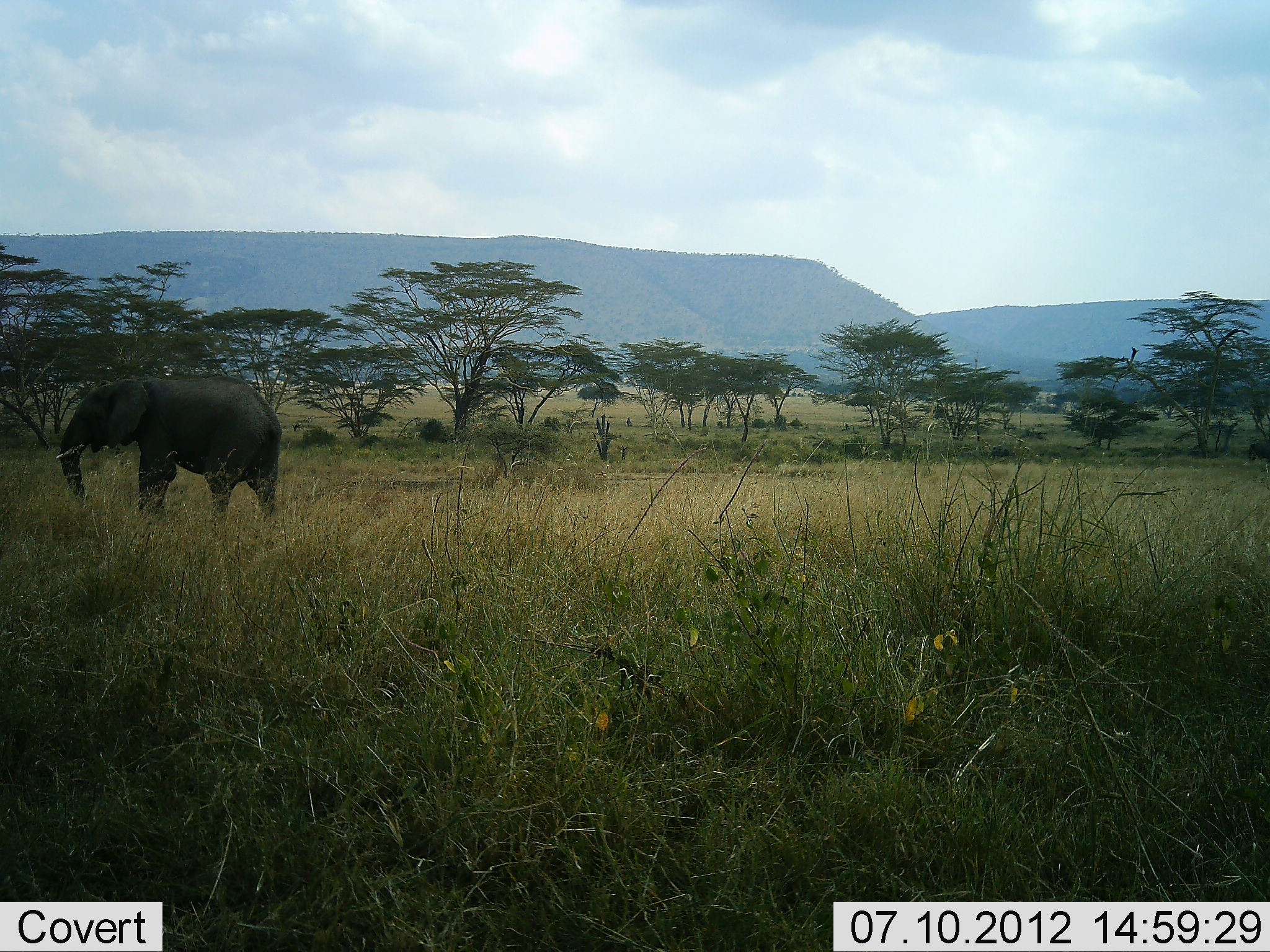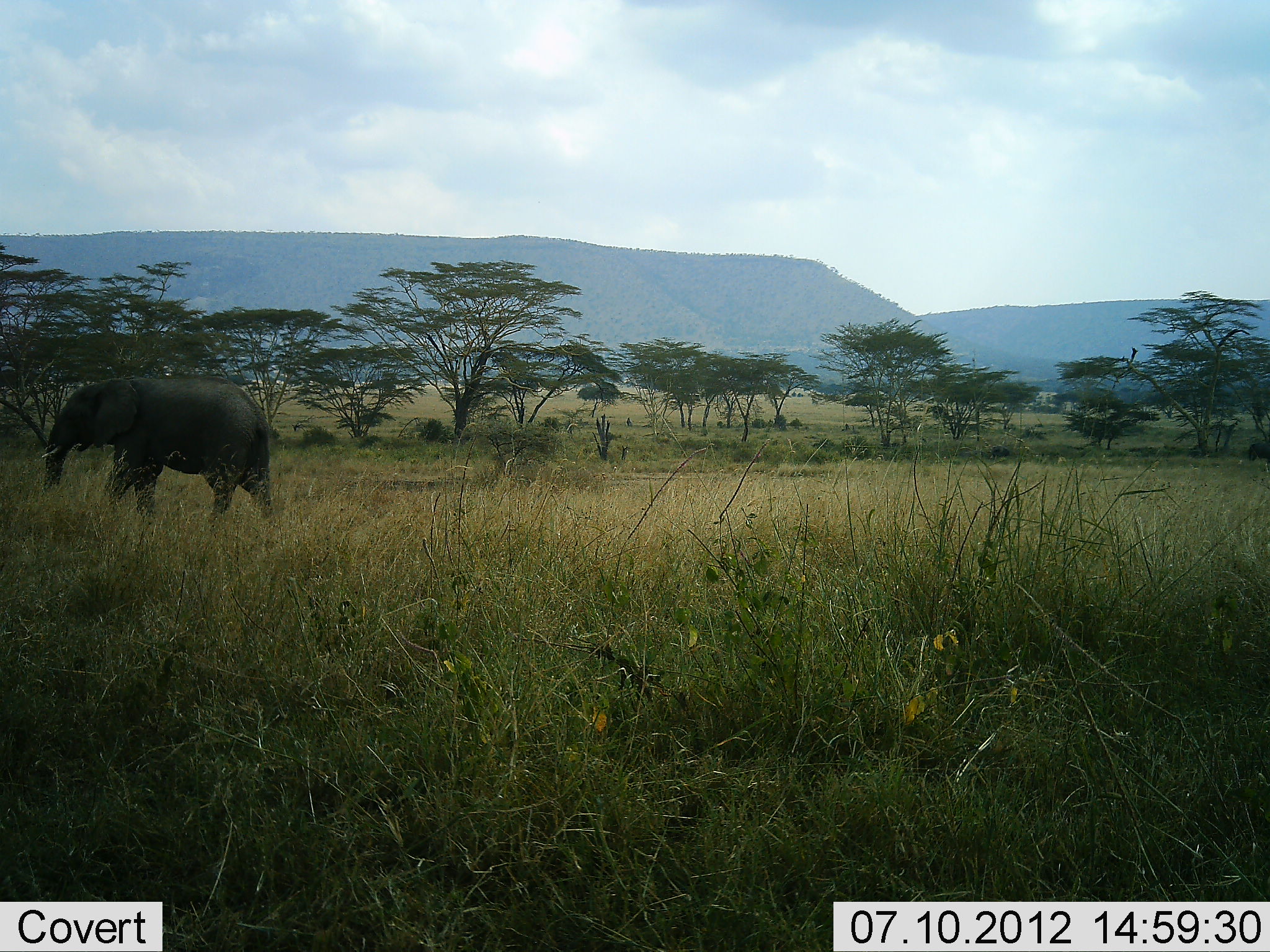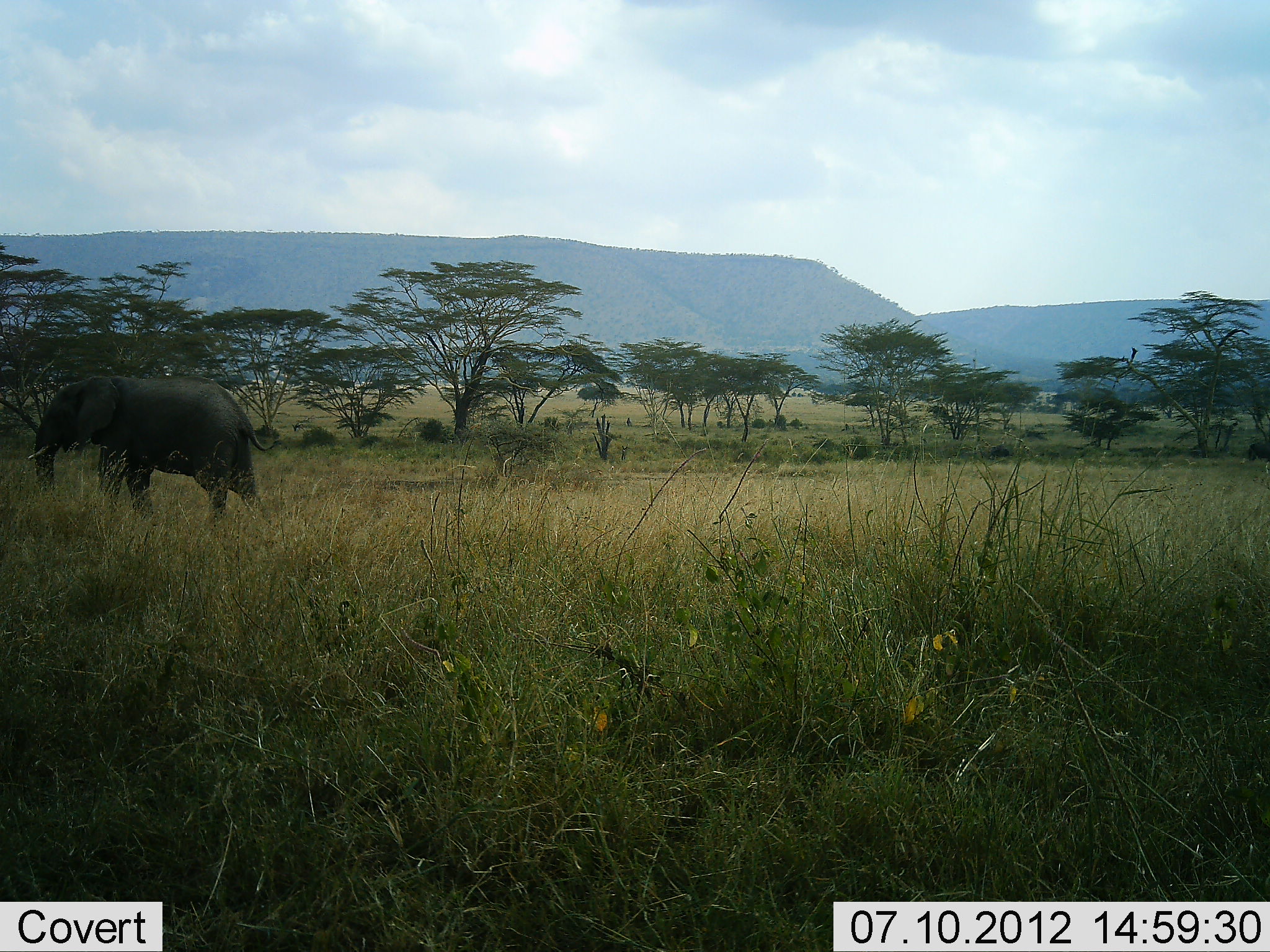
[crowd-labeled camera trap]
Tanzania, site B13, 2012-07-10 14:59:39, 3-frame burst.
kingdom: Animalia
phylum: Chordata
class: Mammalia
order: Proboscidea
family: Elephantidae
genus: Loxodonta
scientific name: Loxodonta africana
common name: african bush elephant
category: elephant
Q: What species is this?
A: Elephant (african bush elephant) (Loxodonta africana).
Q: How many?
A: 1.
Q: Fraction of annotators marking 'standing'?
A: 9%.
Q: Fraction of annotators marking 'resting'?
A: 0%.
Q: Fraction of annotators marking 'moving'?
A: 91%.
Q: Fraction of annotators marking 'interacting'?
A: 0%.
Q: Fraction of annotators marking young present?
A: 0%.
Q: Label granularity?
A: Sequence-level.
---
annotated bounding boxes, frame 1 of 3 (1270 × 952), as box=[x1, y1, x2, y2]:
animal: box=[56, 374, 283, 532]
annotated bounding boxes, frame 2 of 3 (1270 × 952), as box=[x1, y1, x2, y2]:
animal: box=[42, 376, 278, 530]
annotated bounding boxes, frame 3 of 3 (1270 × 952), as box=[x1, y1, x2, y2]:
animal: box=[28, 375, 280, 531]